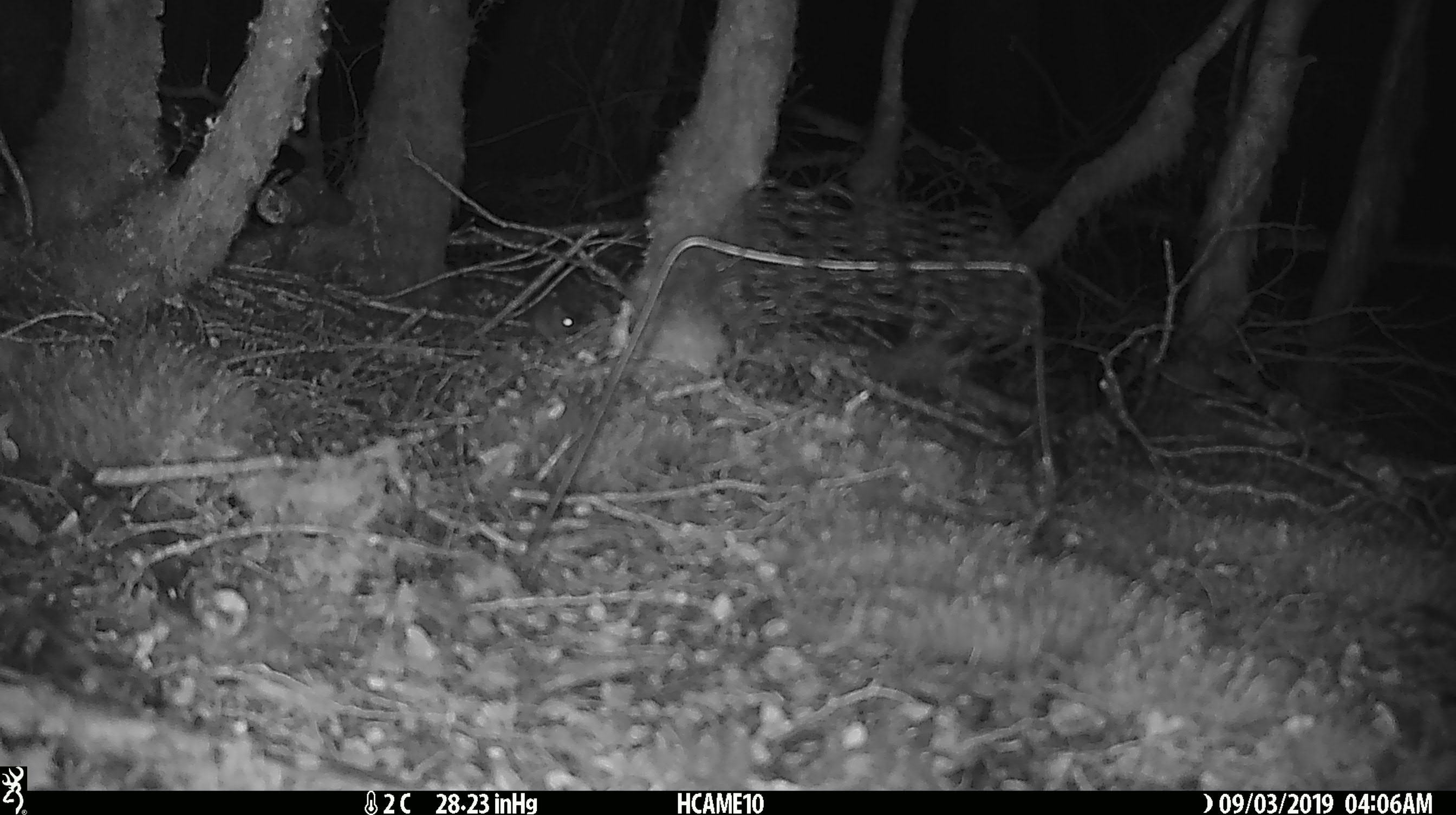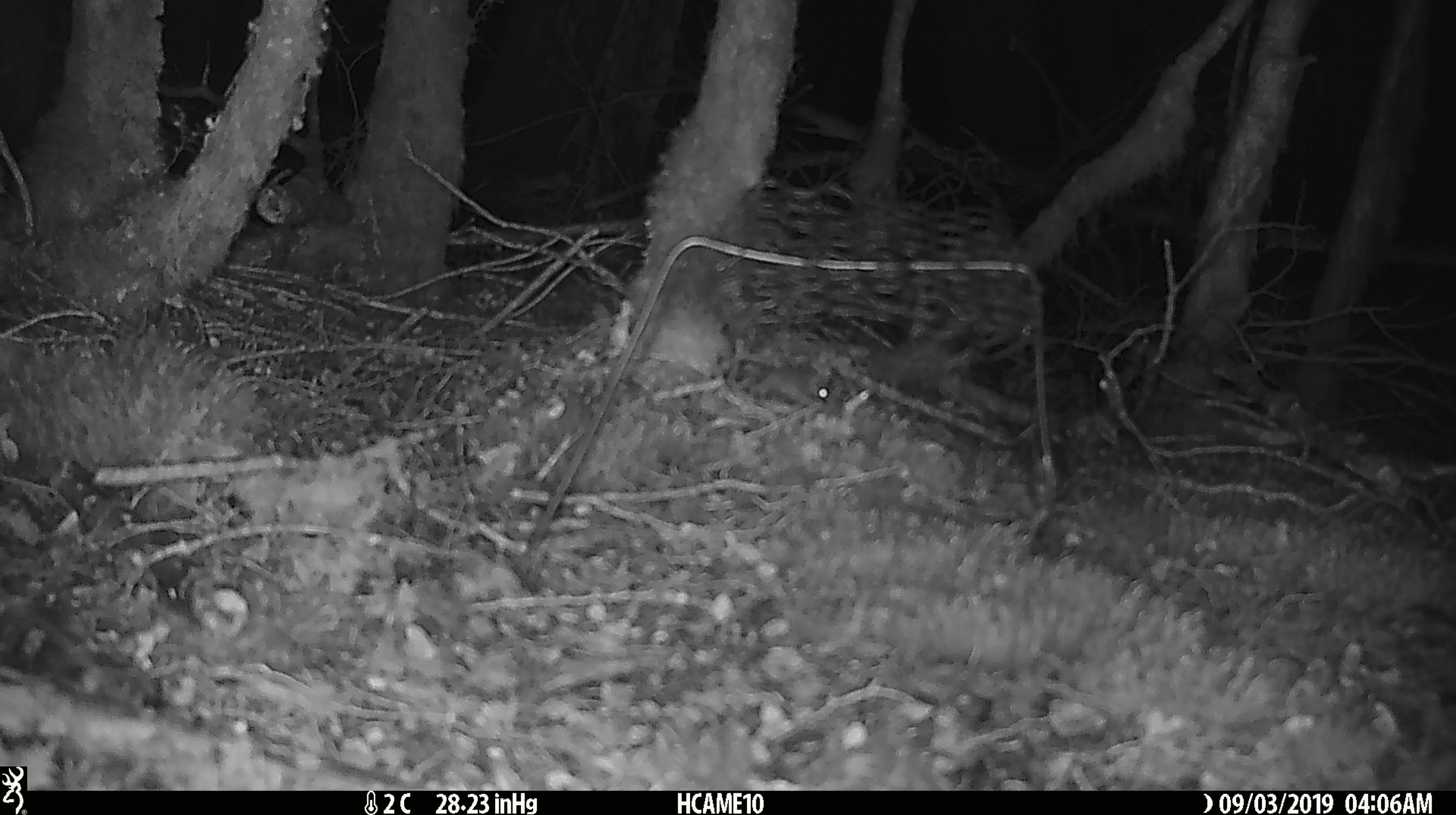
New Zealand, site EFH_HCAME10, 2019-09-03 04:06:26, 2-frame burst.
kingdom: Animalia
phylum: Chordata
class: Mammalia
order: Rodentia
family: Muridae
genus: Mus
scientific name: Mus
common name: mouse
Mouse (Mus).